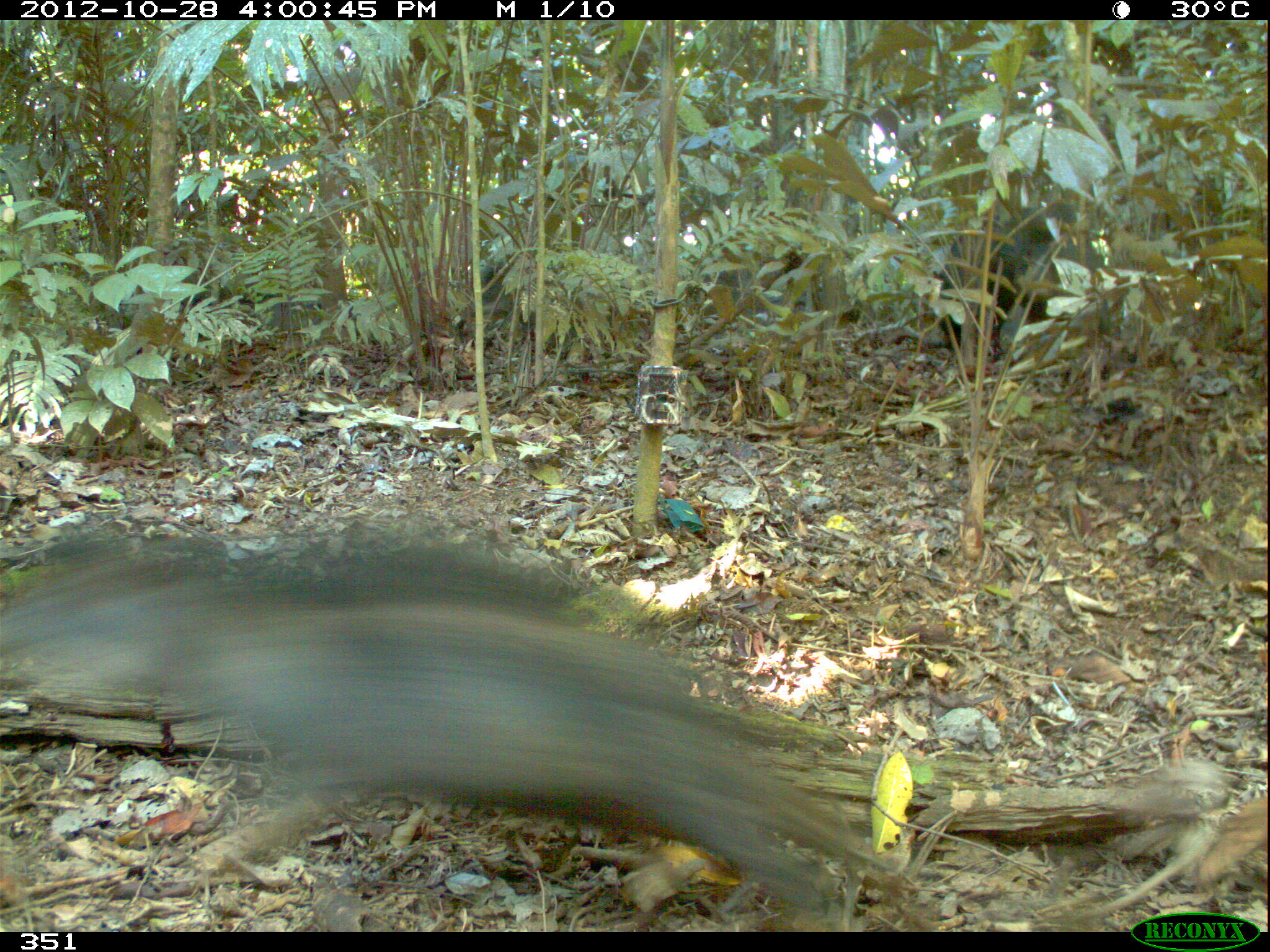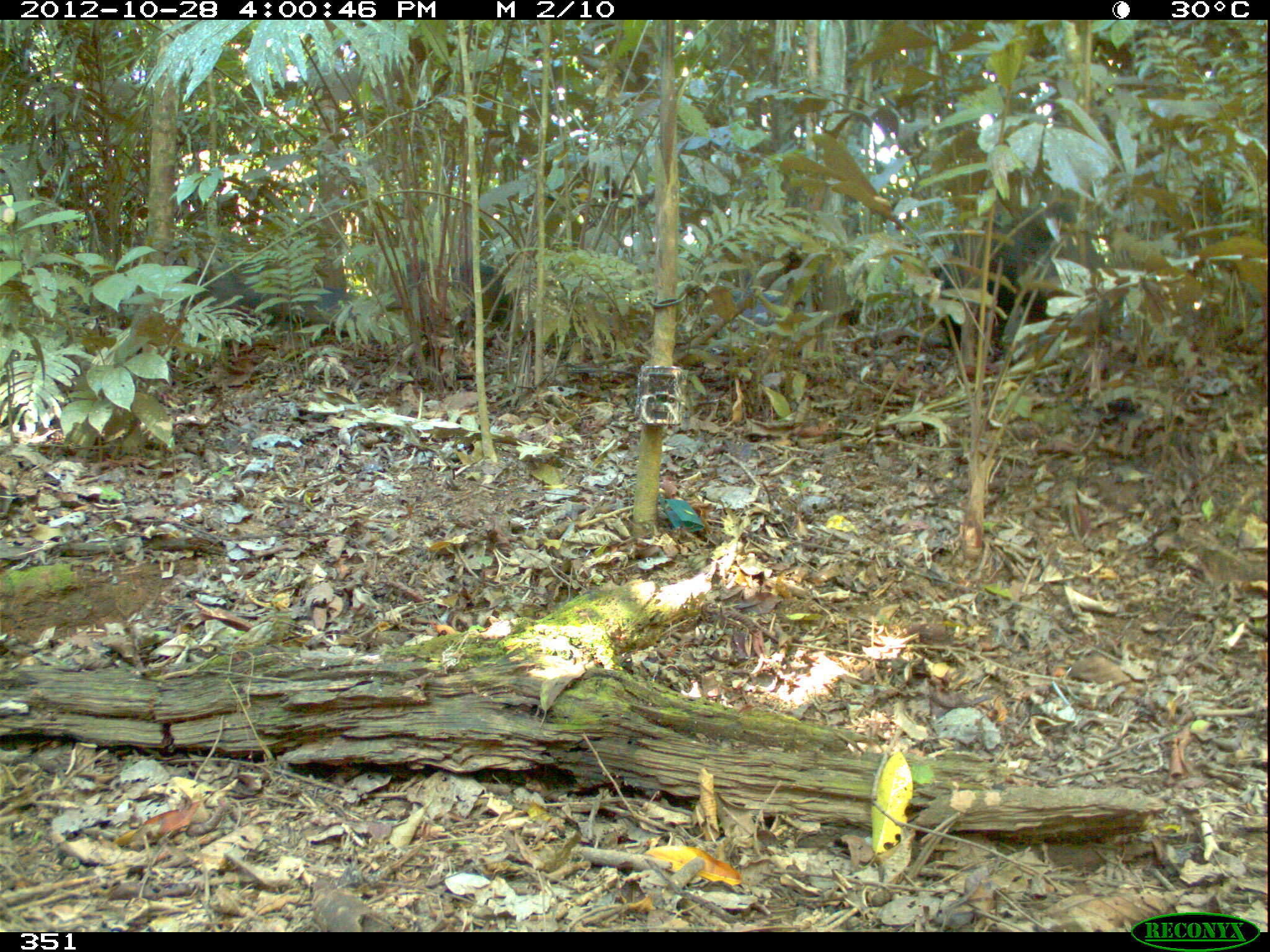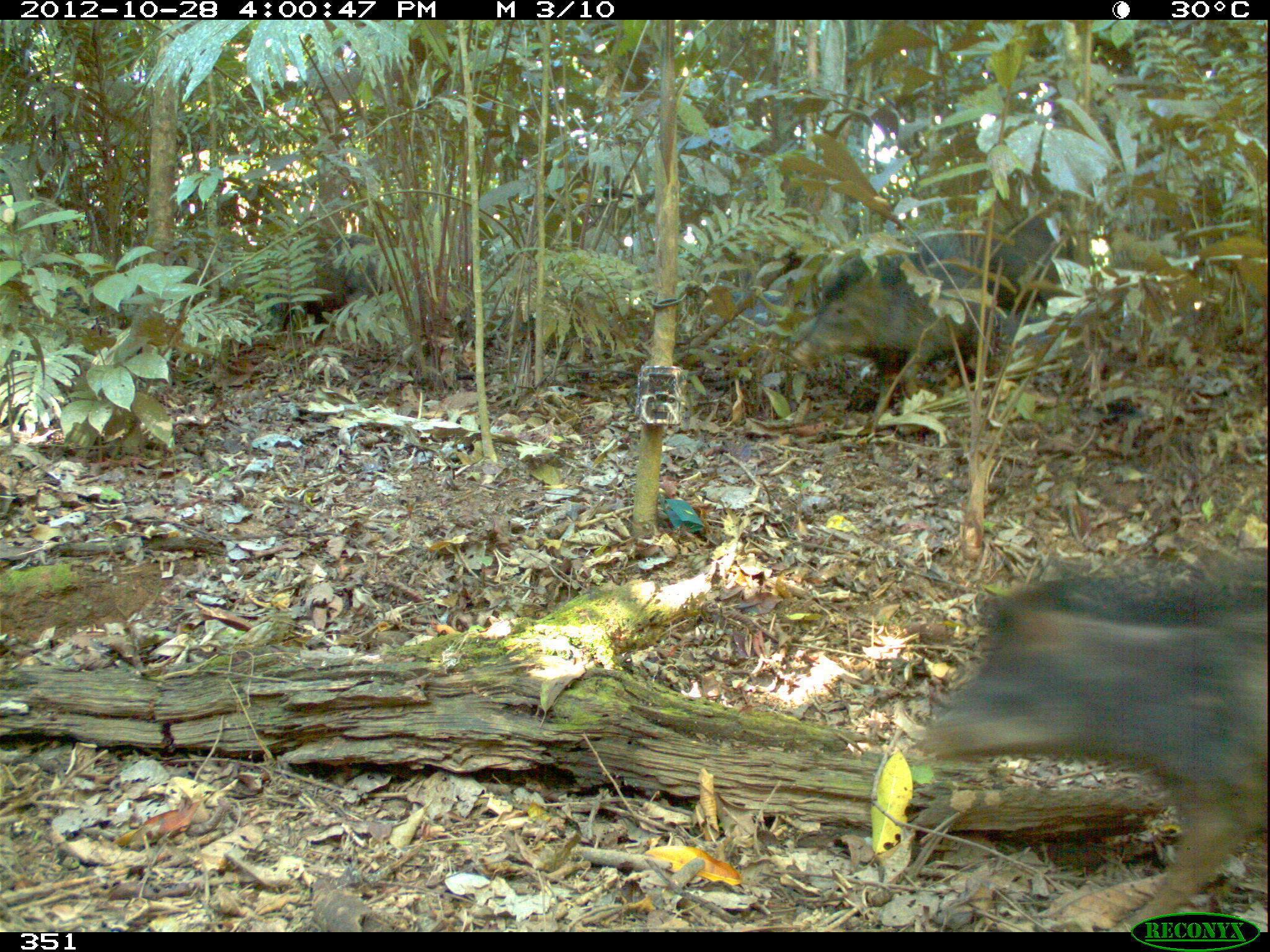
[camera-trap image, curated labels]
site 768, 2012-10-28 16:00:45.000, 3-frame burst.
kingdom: Animalia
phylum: Chordata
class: Mammalia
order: Artiodactyla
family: Tayassuidae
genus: Tayassu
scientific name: Tayassu pecari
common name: white-lipped peccary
Tayassu pecari (white-lipped peccary).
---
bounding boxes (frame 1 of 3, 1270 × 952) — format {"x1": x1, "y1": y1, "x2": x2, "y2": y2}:
tayassu pecari: {"x1": 0, "y1": 523, "x2": 930, "y2": 933}; {"x1": 932, "y1": 202, "x2": 1105, "y2": 350}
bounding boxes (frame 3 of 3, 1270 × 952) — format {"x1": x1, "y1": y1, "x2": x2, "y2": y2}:
tayassu pecari: {"x1": 919, "y1": 568, "x2": 1268, "y2": 930}; {"x1": 791, "y1": 250, "x2": 1047, "y2": 409}; {"x1": 917, "y1": 222, "x2": 1071, "y2": 311}; {"x1": 277, "y1": 233, "x2": 384, "y2": 329}